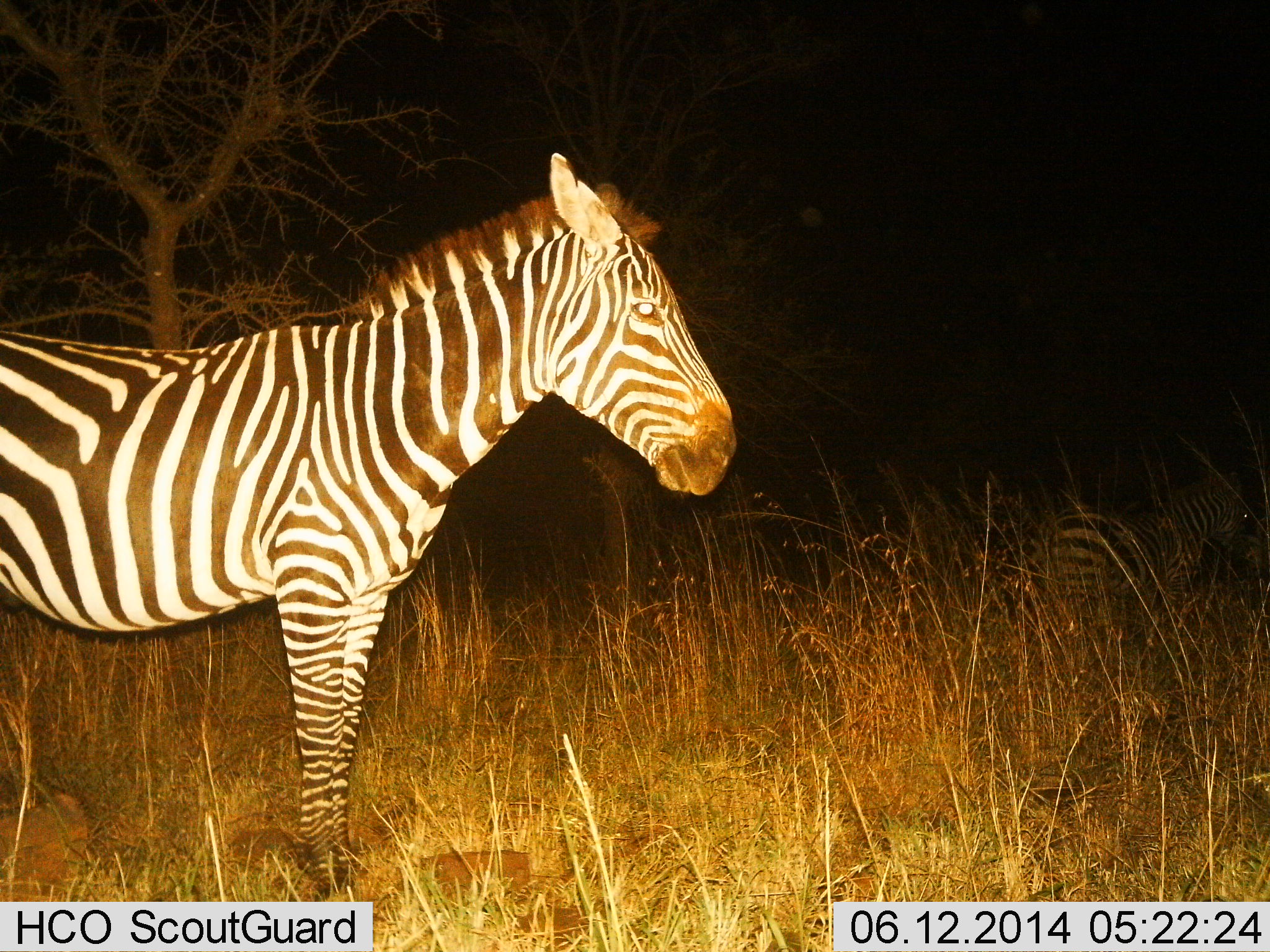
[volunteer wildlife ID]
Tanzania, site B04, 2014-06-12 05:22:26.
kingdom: Animalia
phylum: Chordata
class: Mammalia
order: Perissodactyla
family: Equidae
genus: Equus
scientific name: Equus quagga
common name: plains zebra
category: zebra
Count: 1.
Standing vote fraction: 100%.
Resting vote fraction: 0%.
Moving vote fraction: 0%.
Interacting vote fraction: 0%.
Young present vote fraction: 0%.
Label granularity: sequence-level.